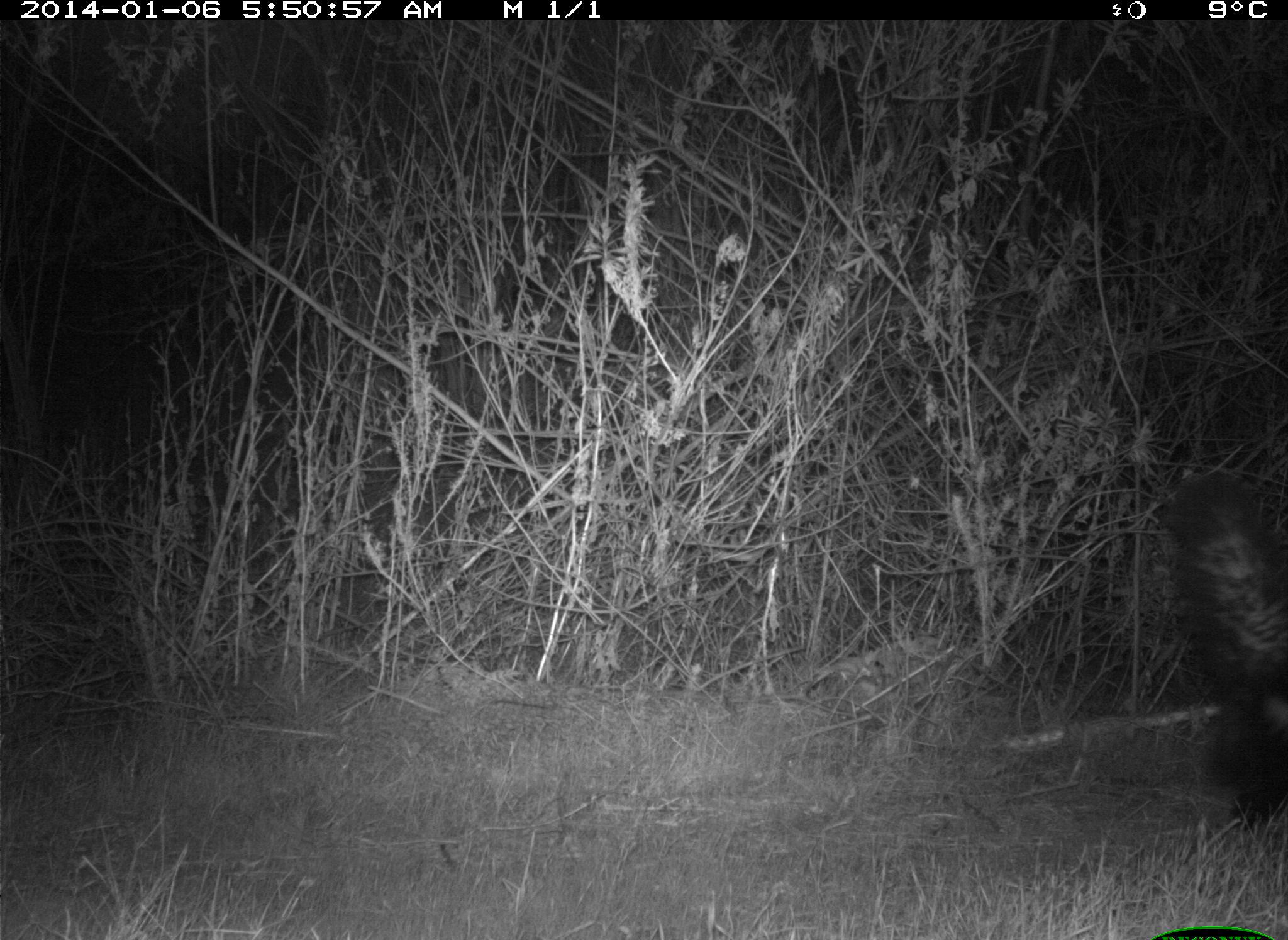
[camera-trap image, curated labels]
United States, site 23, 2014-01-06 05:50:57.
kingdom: Animalia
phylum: Chordata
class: Mammalia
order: Carnivora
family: Mephitidae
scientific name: Mephitidae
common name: skunk